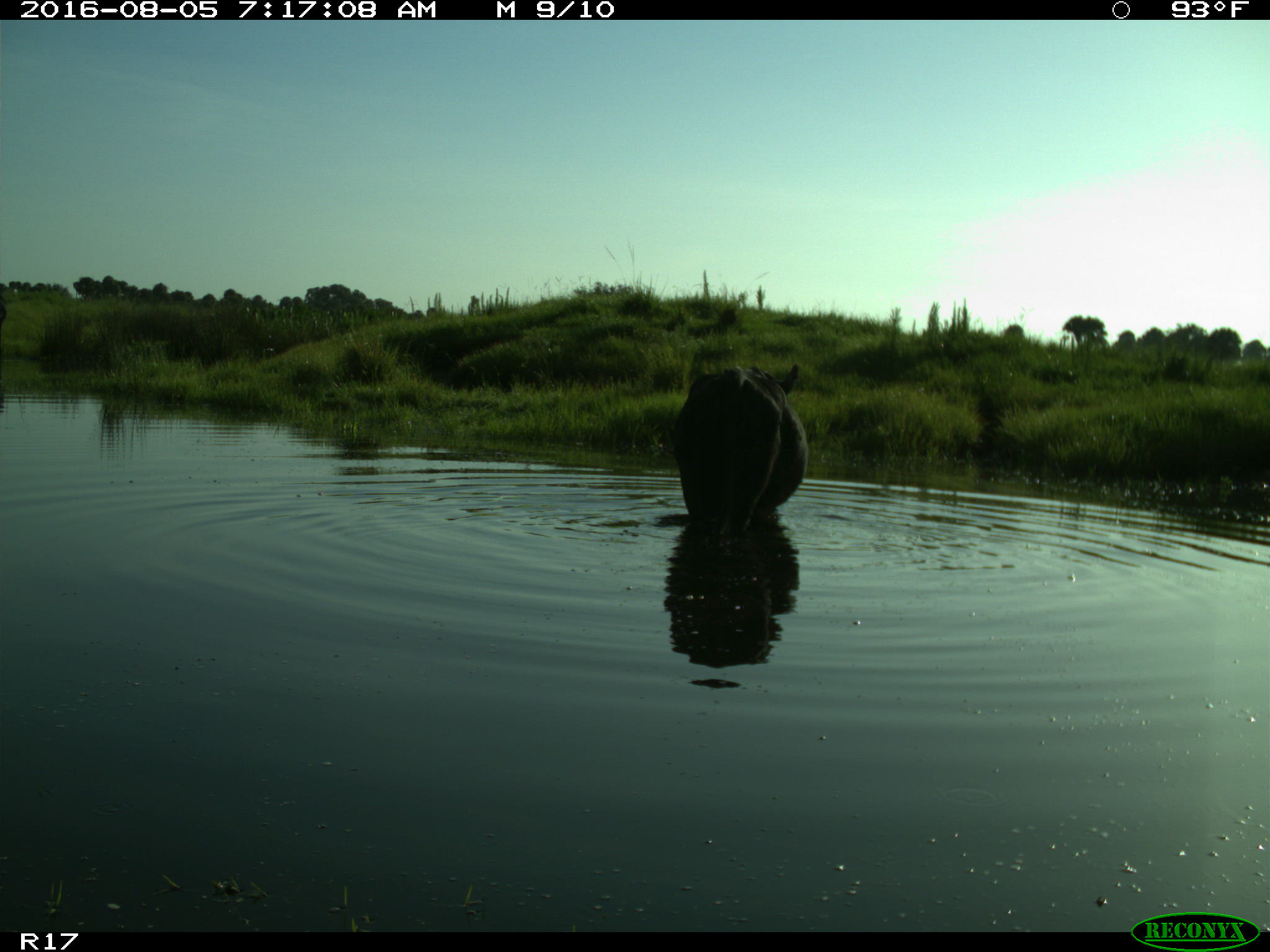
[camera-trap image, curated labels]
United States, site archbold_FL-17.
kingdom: Animalia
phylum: Chordata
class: Mammalia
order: Artiodactyla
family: Bovidae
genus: Bos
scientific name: Bos taurus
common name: domestic cow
Bos taurus (domestic cow).